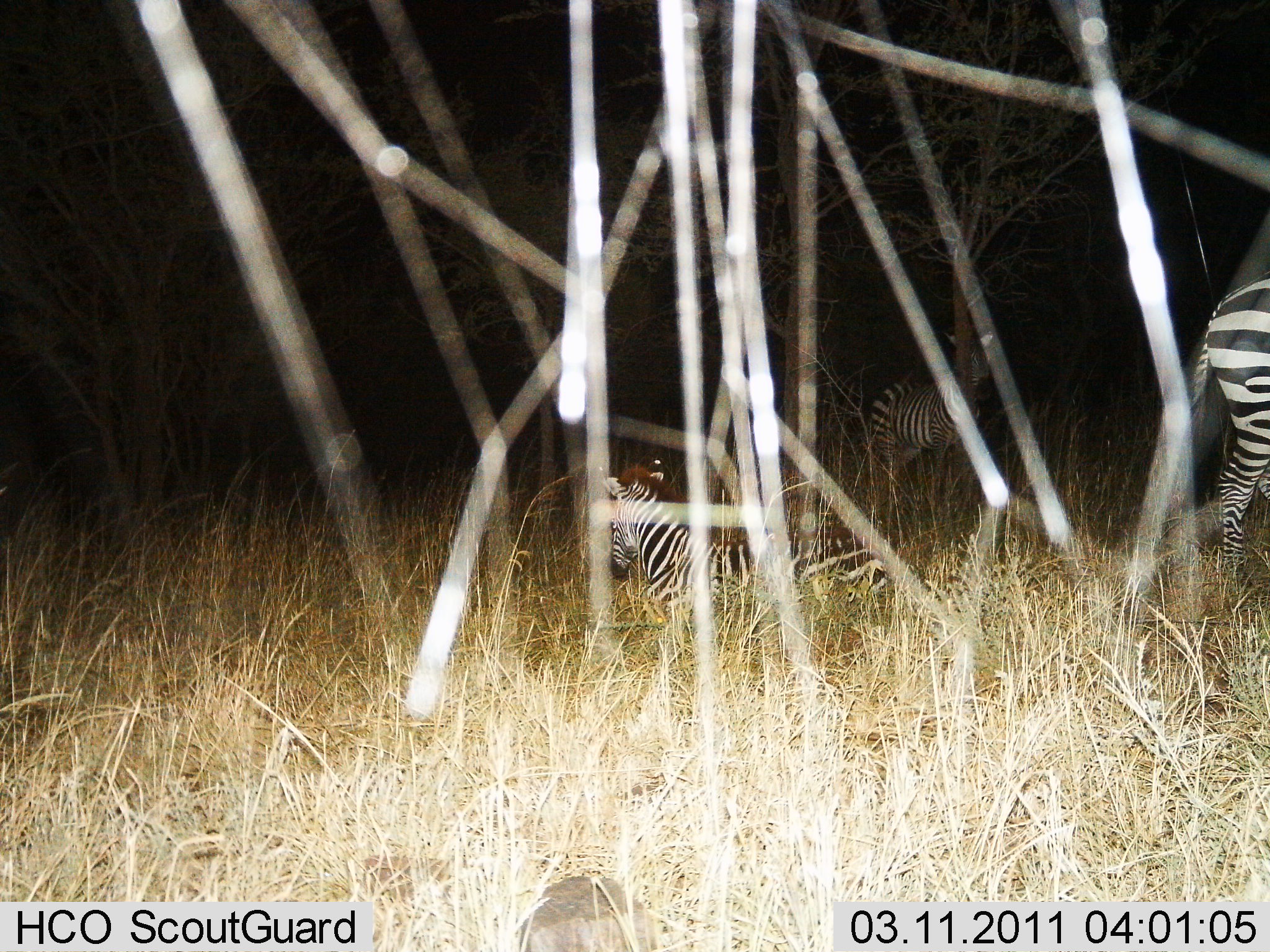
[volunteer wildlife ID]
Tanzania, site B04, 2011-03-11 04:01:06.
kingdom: Animalia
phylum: Chordata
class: Mammalia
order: Perissodactyla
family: Equidae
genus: Equus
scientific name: Equus quagga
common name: plains zebra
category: zebra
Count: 3.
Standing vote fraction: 64%.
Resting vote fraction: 91%.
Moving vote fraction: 9%.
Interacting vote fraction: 0%.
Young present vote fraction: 18%.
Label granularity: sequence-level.